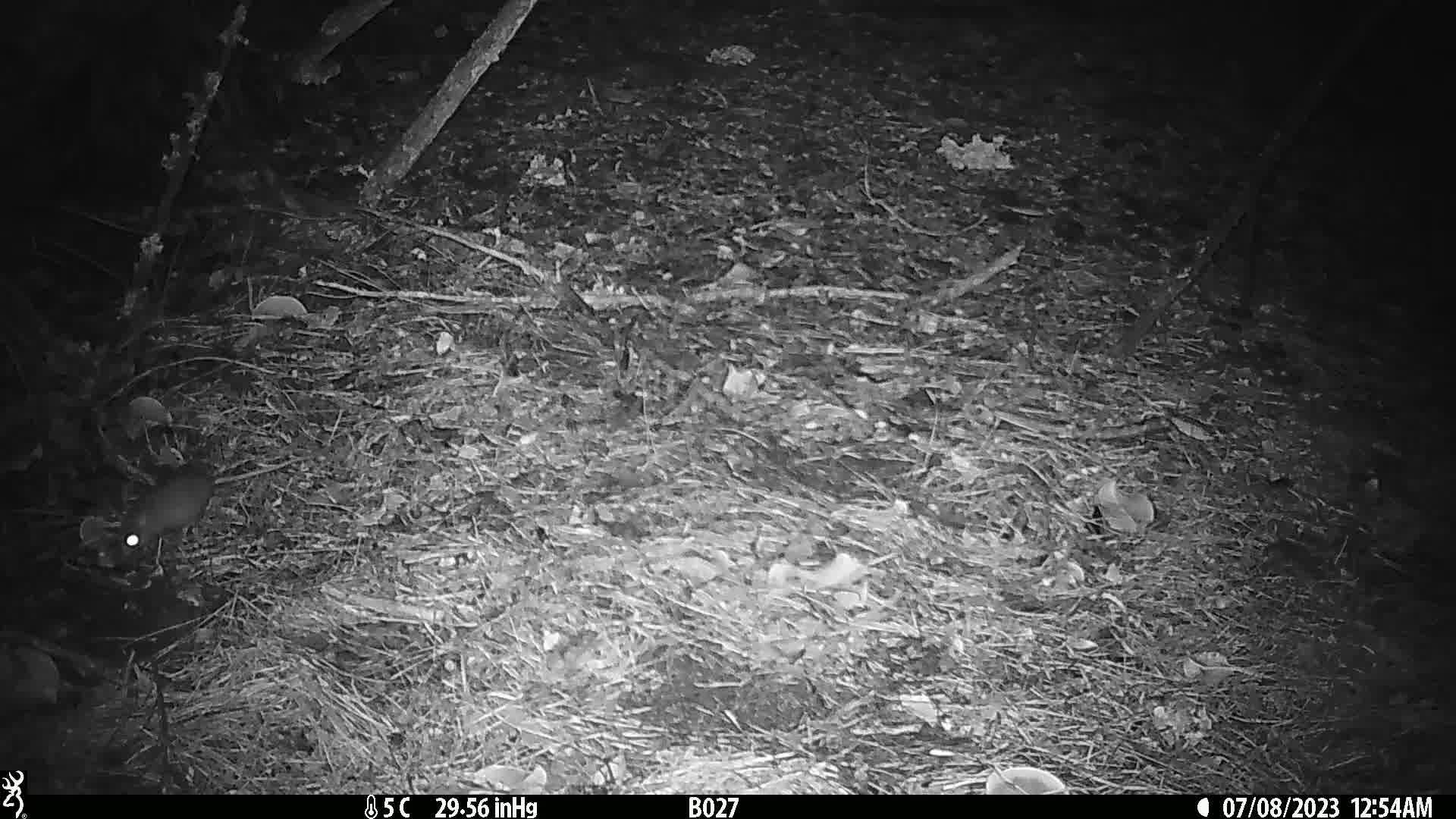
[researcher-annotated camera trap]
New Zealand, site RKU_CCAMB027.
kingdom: Animalia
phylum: Chordata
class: Mammalia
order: Rodentia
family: Muridae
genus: Rattus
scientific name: Rattus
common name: rat